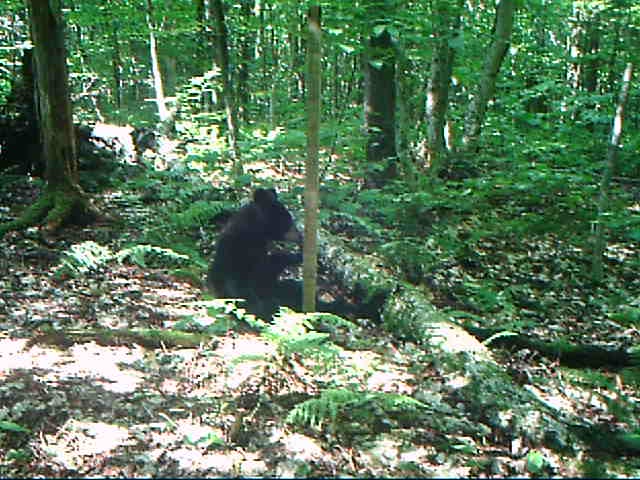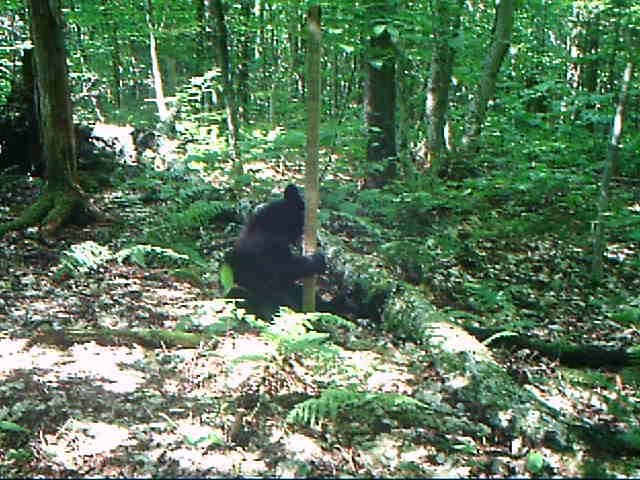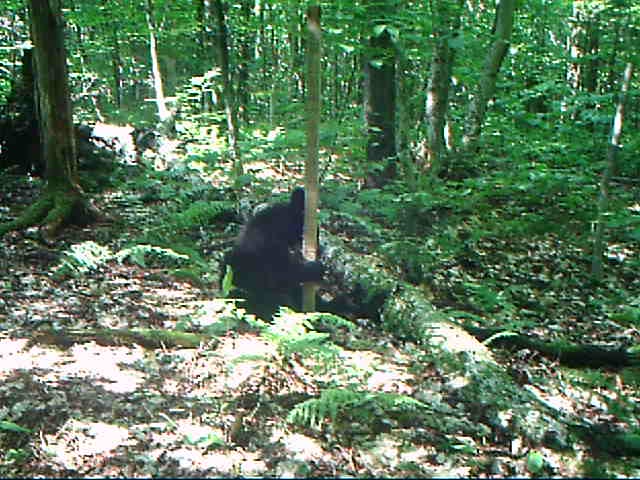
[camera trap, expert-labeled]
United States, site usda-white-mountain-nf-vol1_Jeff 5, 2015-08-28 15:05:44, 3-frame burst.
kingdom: Animalia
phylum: Chordata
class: Mammalia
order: Carnivora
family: Ursidae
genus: Ursus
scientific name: Ursus americanus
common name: black bear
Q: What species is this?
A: Black bear (Ursus americanus).